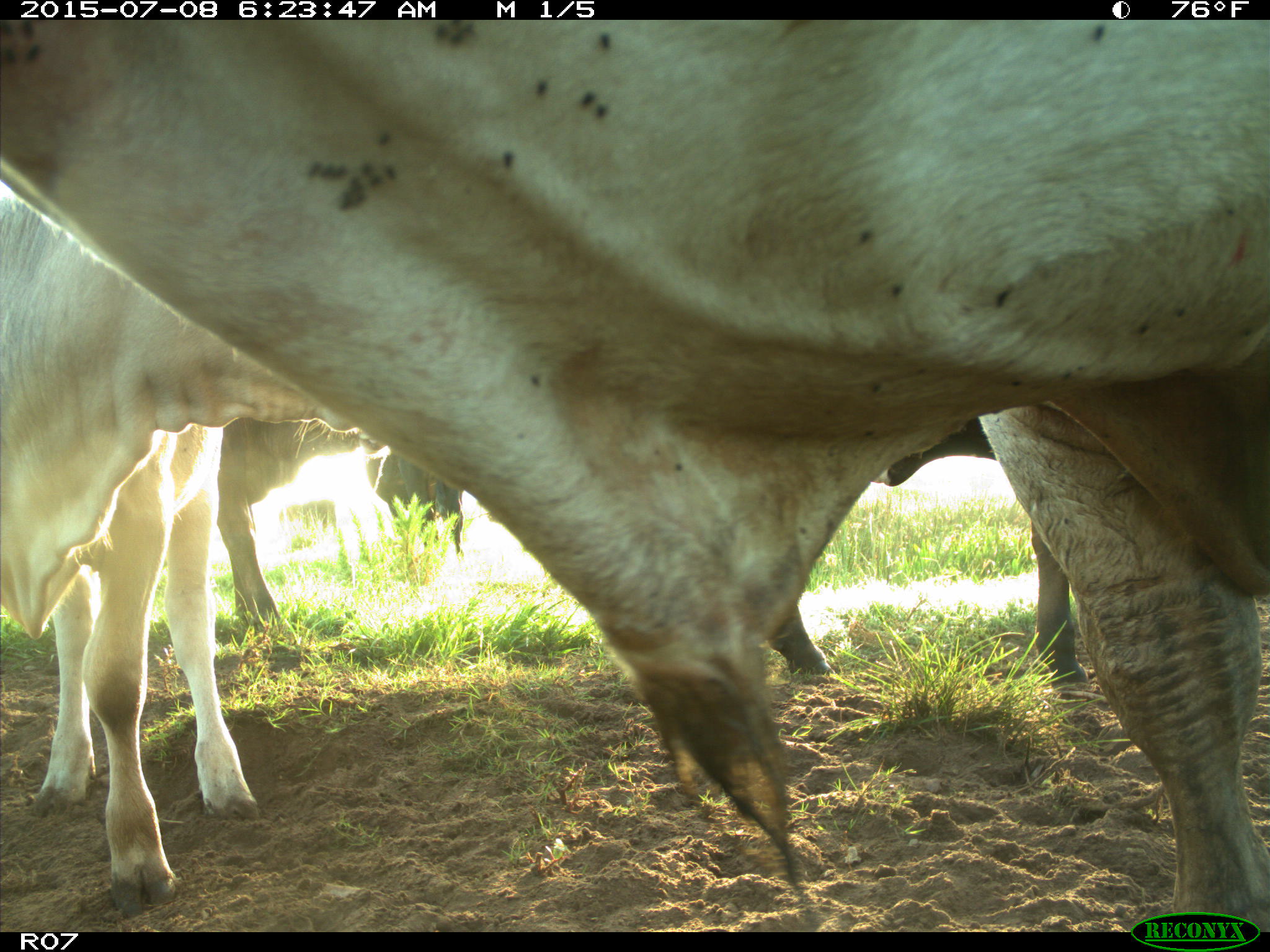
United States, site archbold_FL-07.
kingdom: Animalia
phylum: Chordata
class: Mammalia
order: Artiodactyla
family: Bovidae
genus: Bos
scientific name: Bos taurus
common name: domestic cow